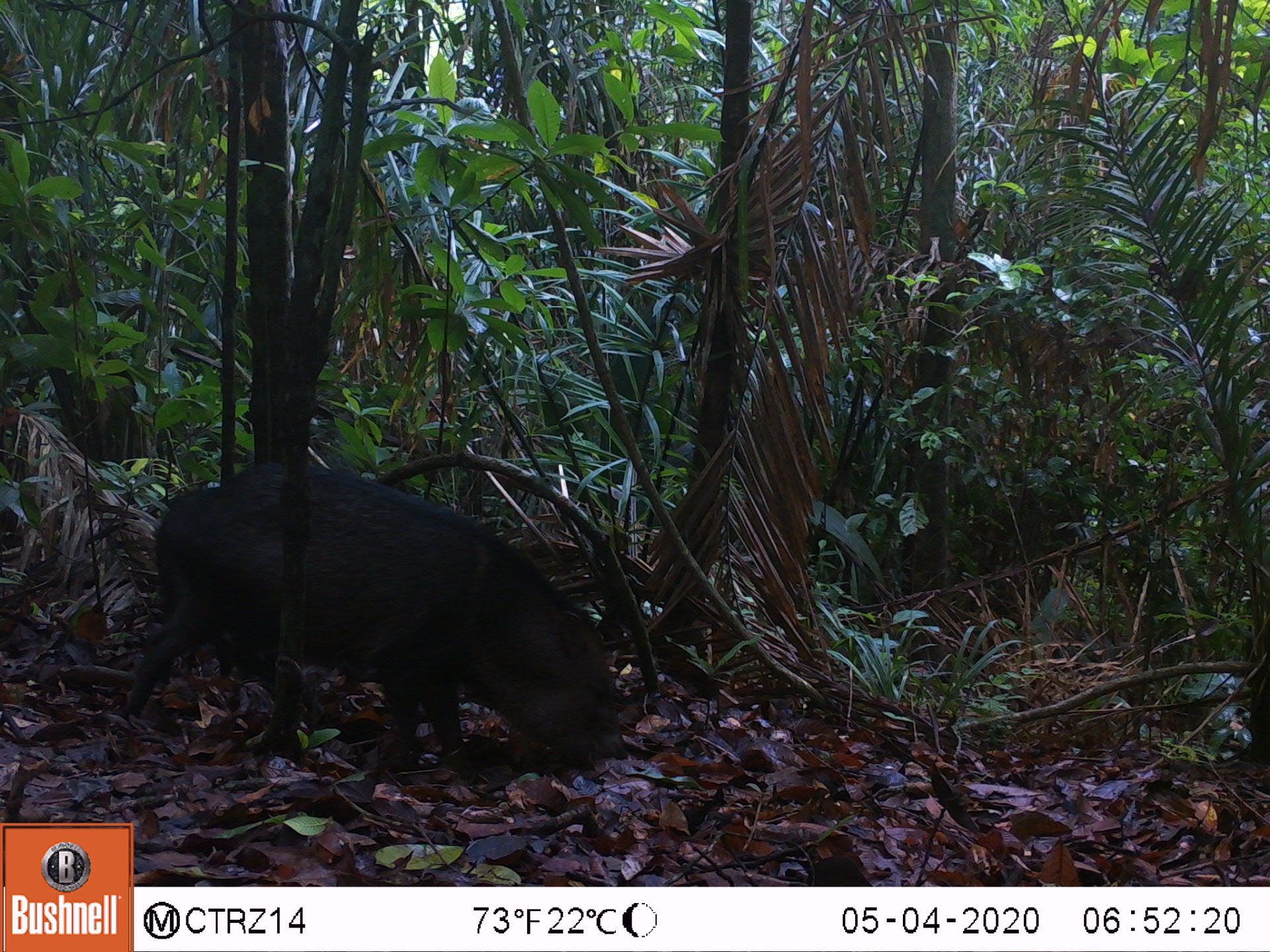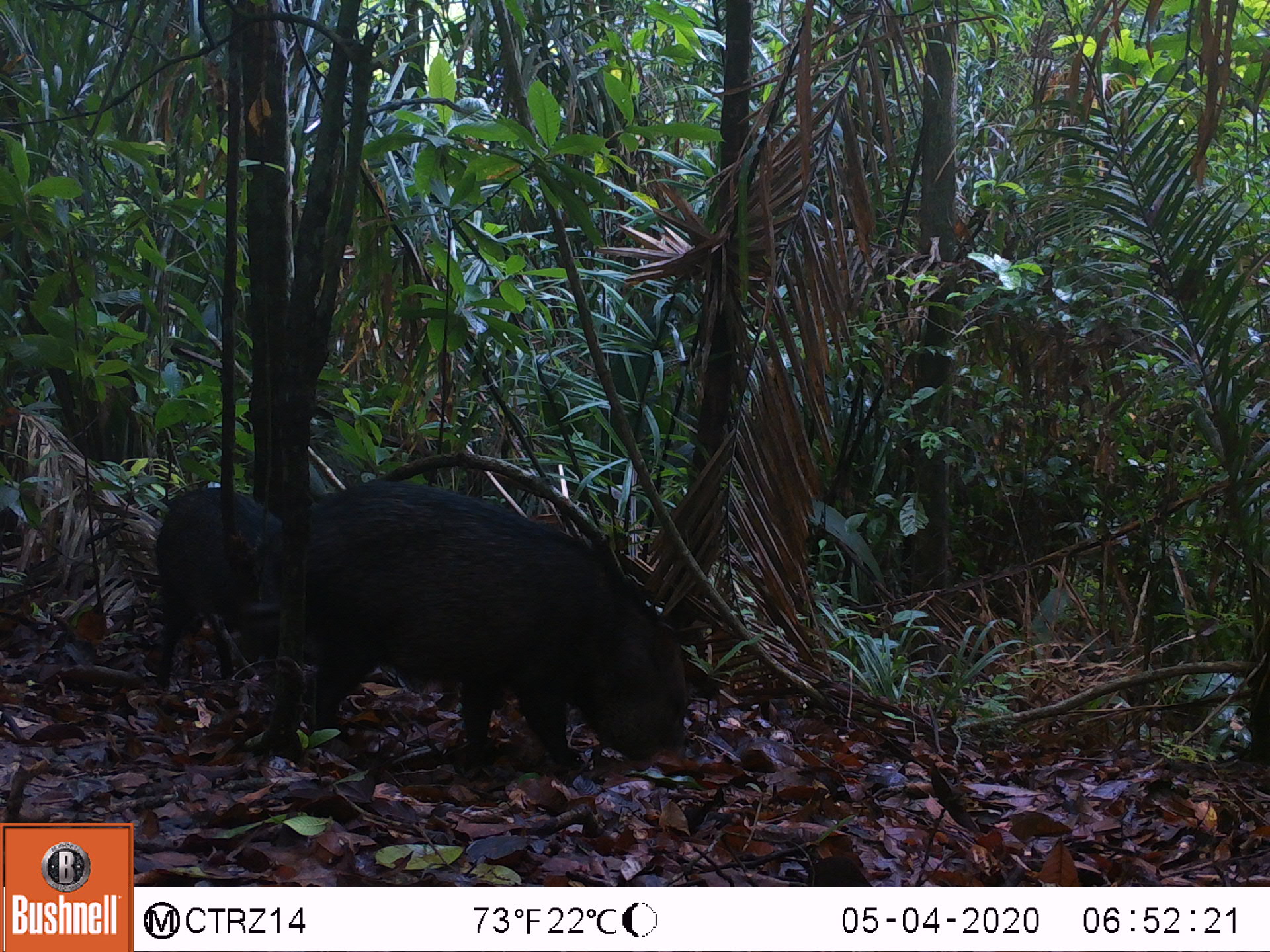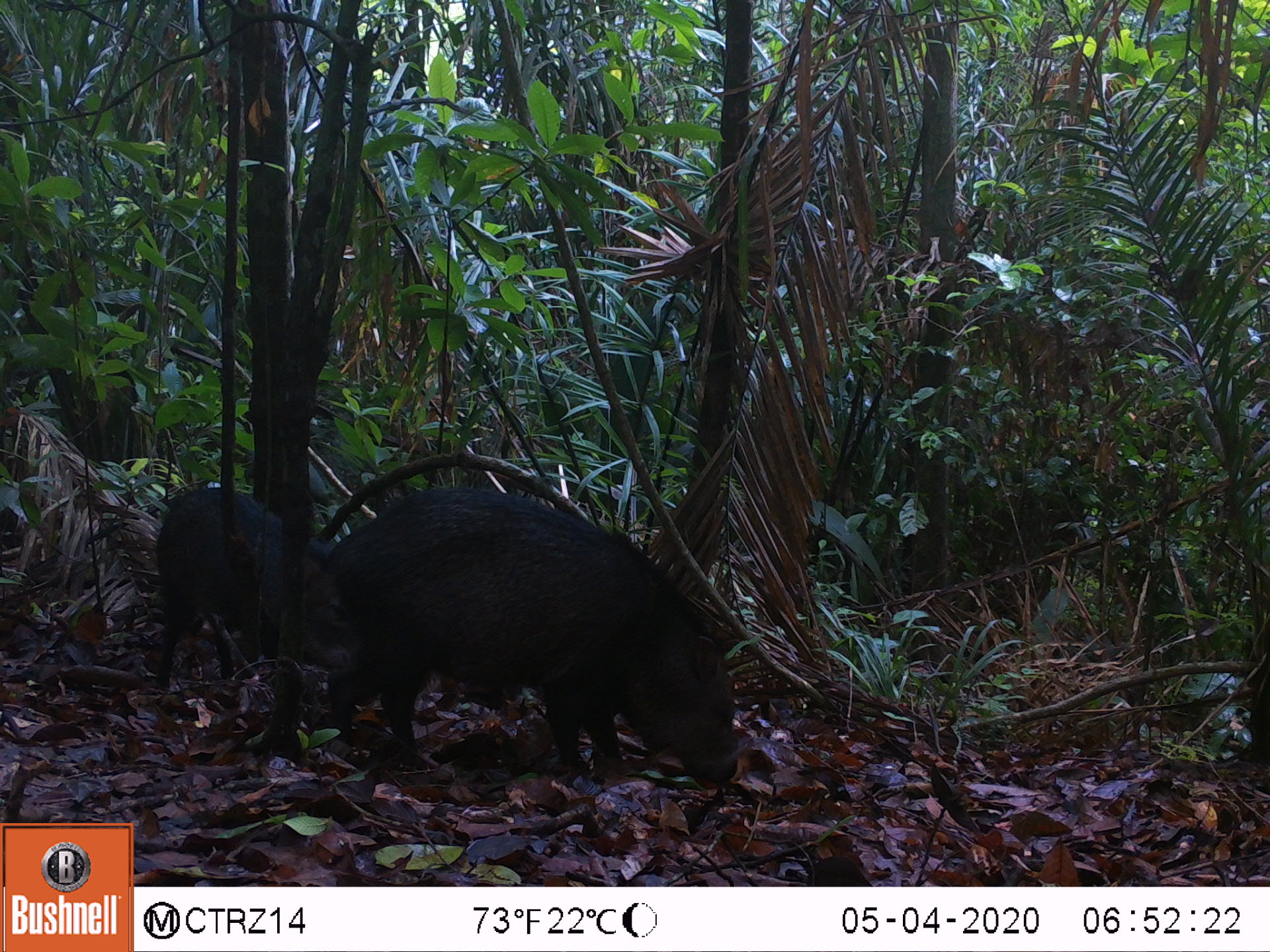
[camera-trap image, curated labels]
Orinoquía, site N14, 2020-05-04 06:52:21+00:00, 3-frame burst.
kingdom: Animalia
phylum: Chordata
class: Mammalia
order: Artiodactyla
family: Tayassuidae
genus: Pecari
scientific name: Pecari tajacu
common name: collared peccary